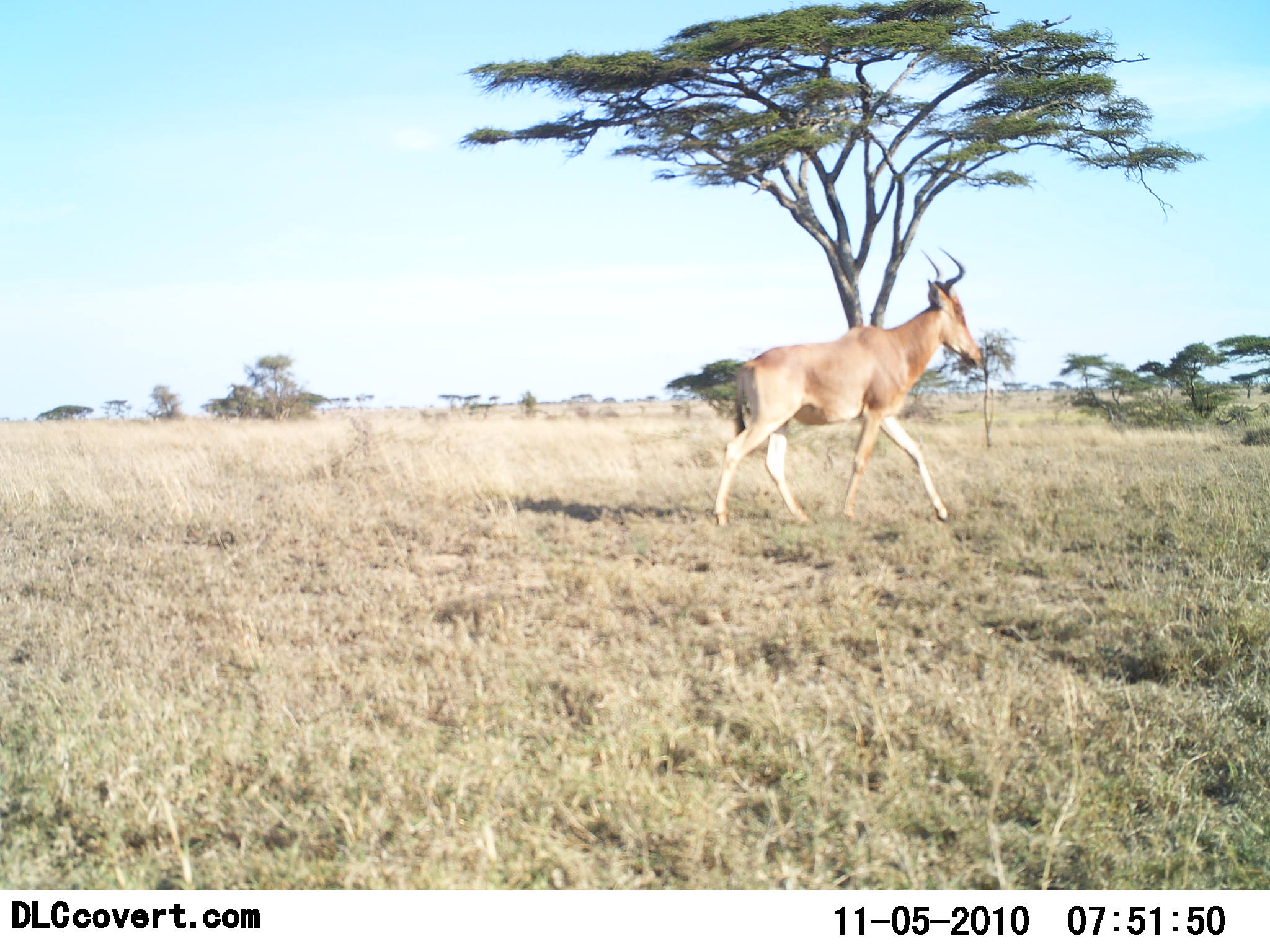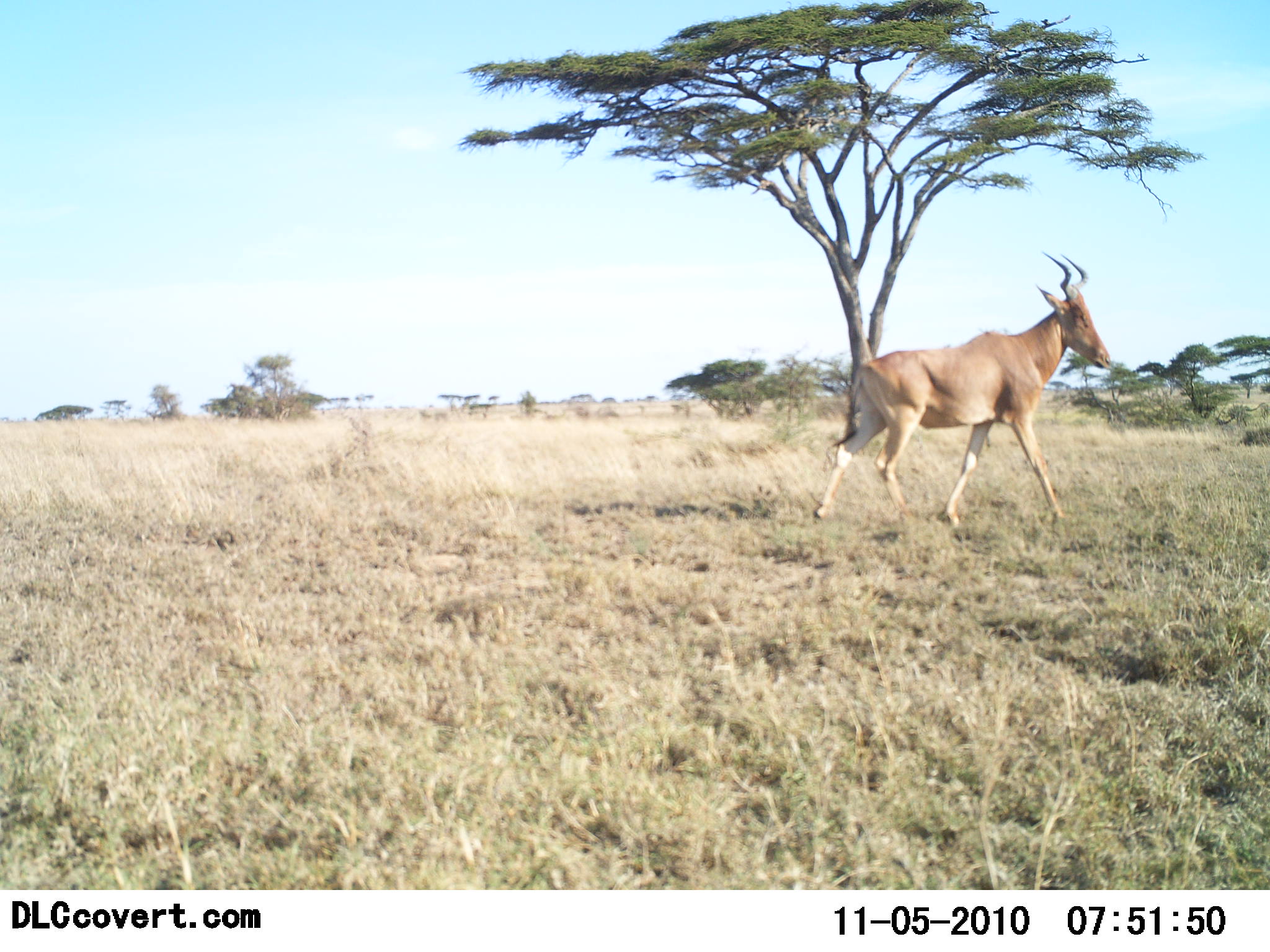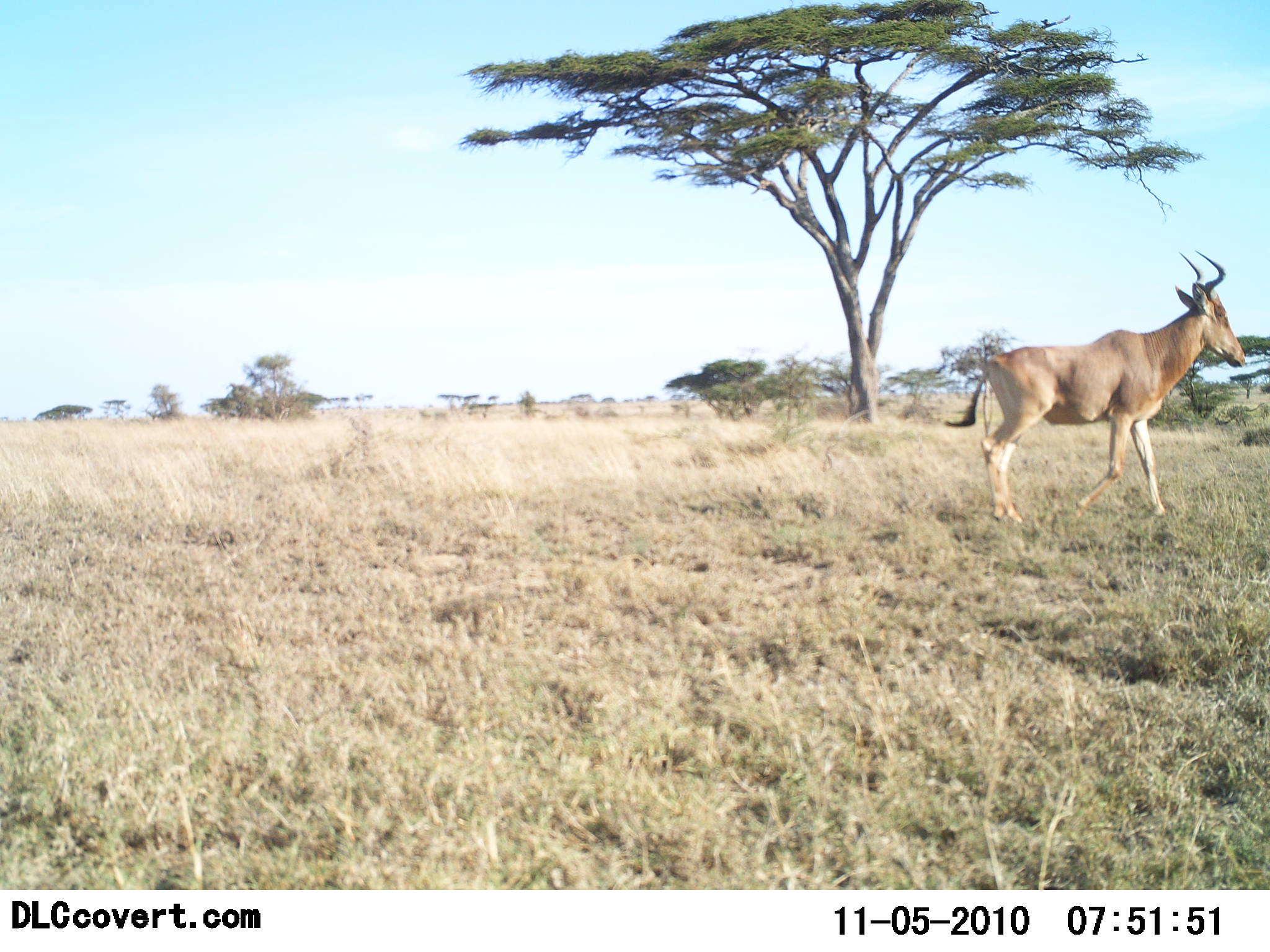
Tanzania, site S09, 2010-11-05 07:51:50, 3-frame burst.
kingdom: Animalia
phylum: Chordata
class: Mammalia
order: Artiodactyla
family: Bovidae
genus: Alcelaphus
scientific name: Alcelaphus buselaphus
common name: hartebeest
Hartebeest (Alcelaphus buselaphus), count 1. Behavior (volunteer vote fractions): standing 7%, resting 0%, moving 100%, interacting 0%. Young present (vote fraction): 0%. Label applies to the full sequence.